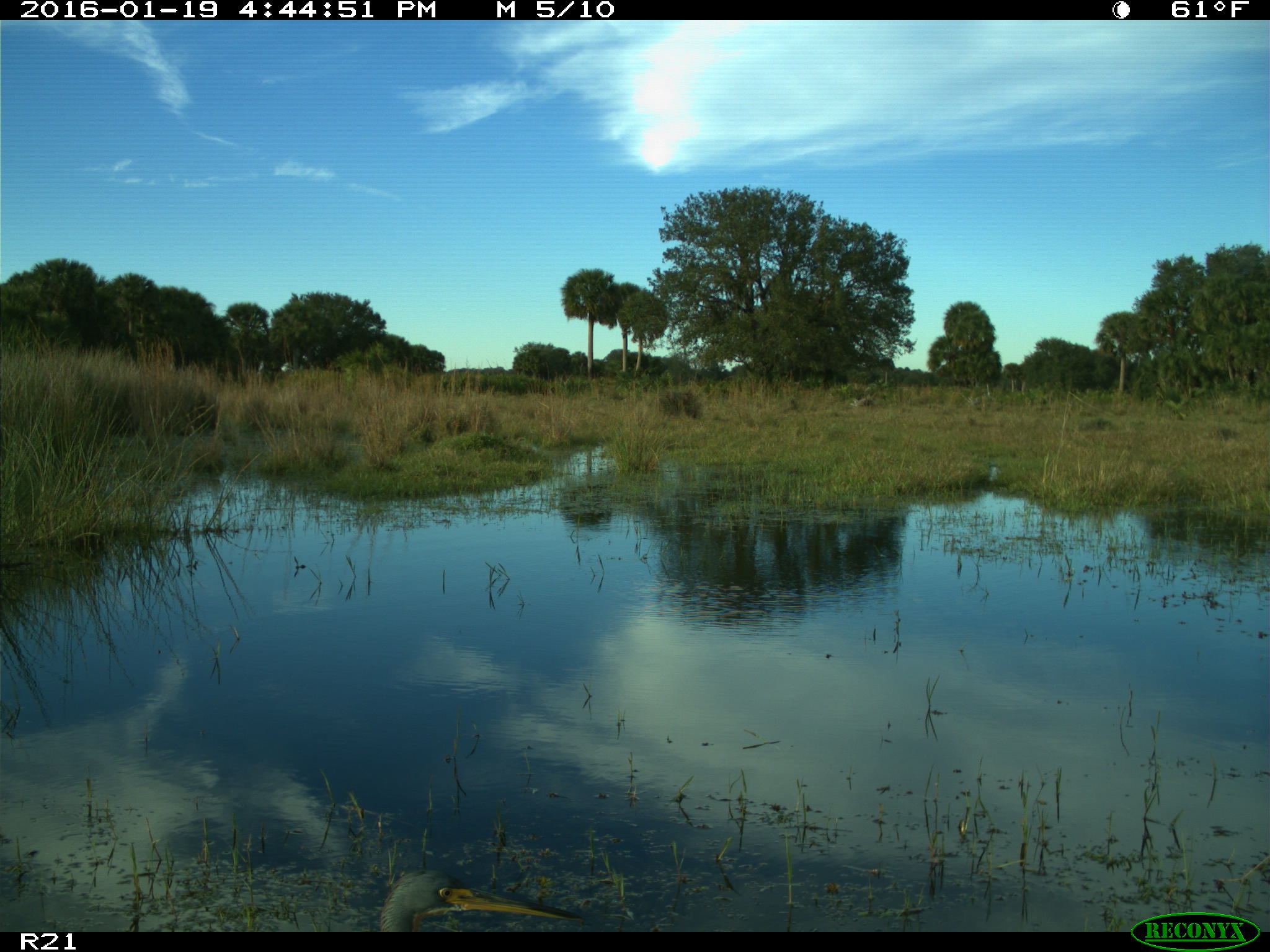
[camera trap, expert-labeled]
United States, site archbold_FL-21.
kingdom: Animalia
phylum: Chordata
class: Aves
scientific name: Aves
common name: birds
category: unidentified bird